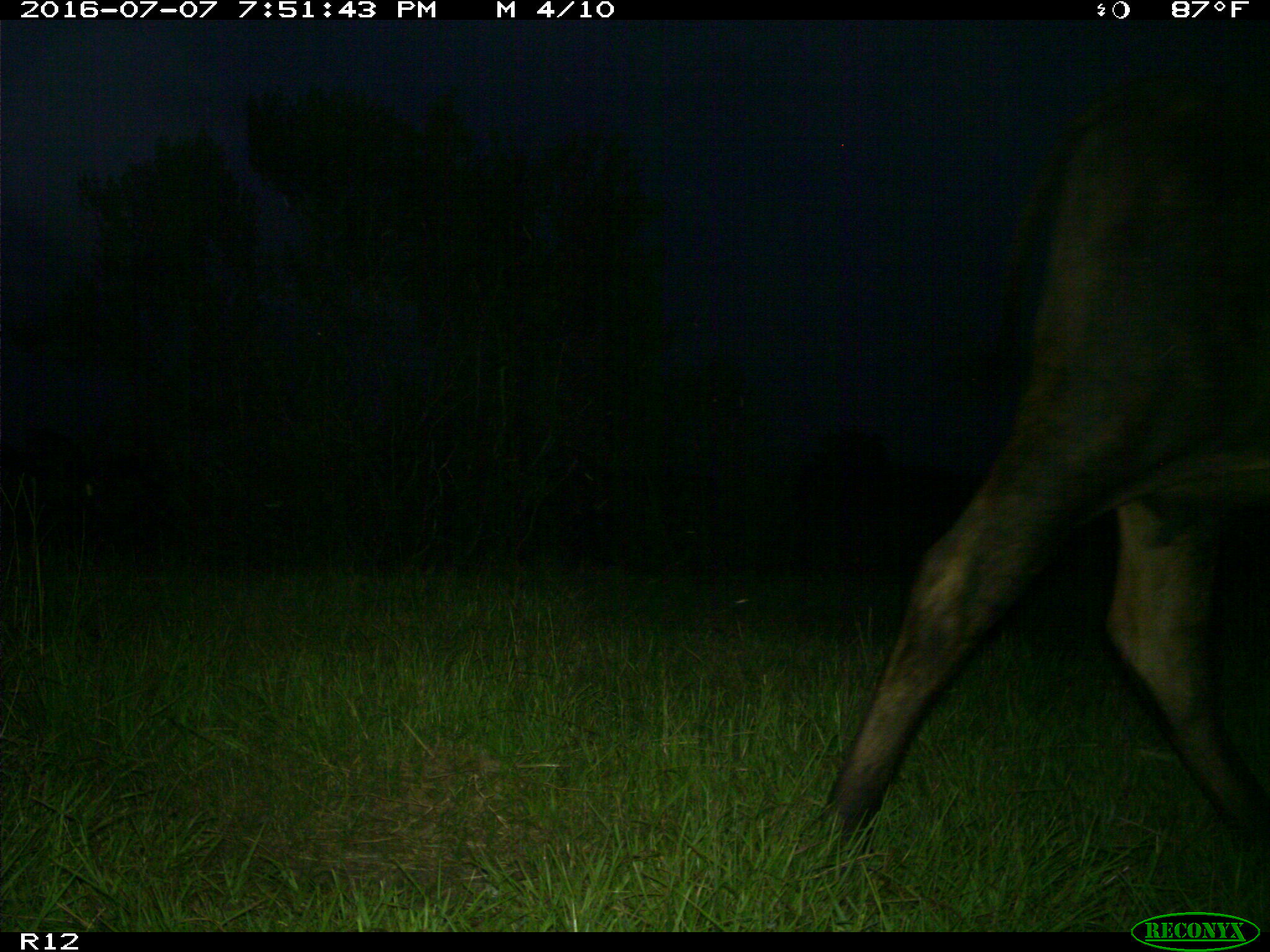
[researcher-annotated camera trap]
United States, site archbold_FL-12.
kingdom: Animalia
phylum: Chordata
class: Mammalia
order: Artiodactyla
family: Bovidae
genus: Bos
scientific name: Bos taurus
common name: domestic cow